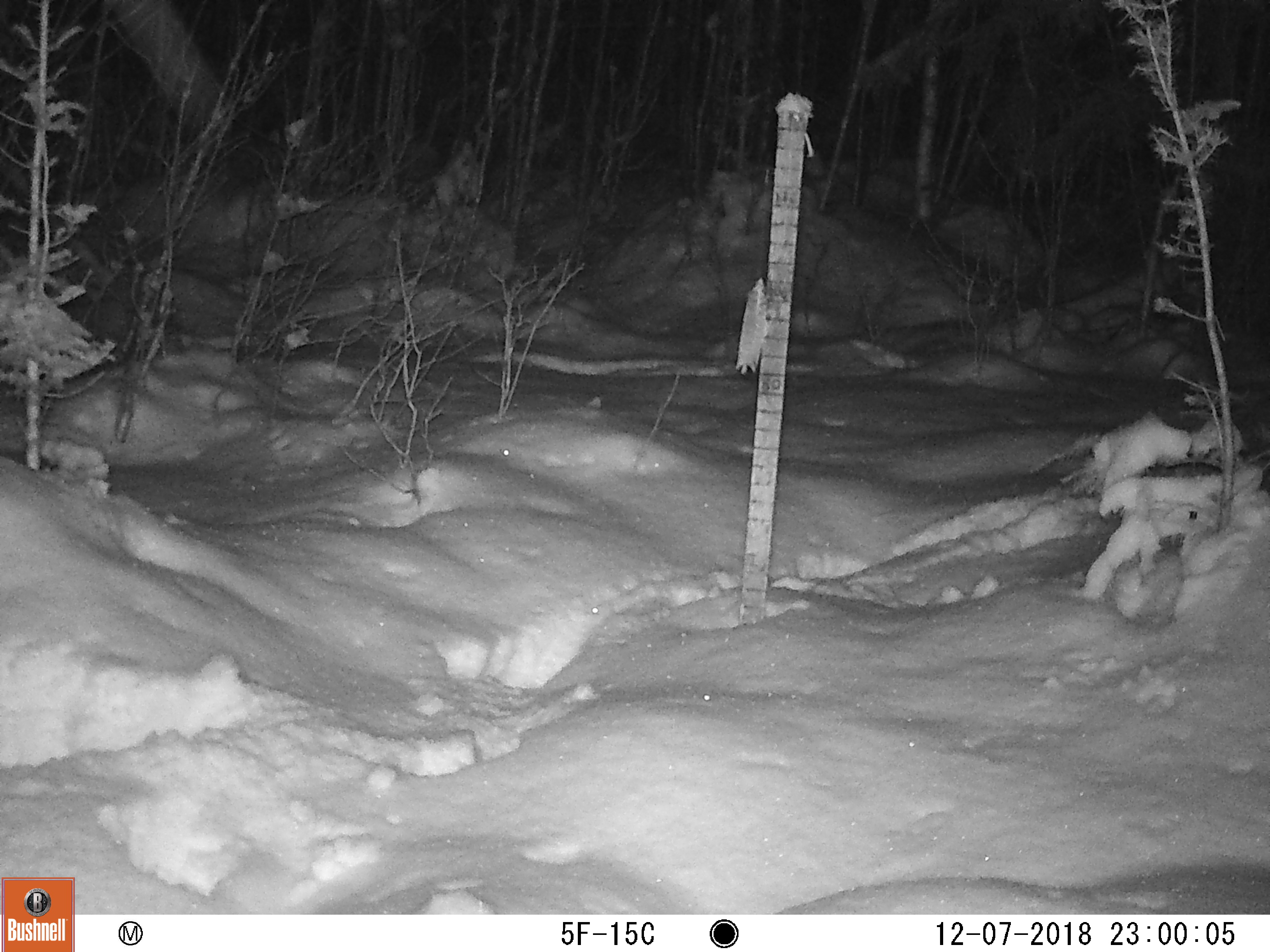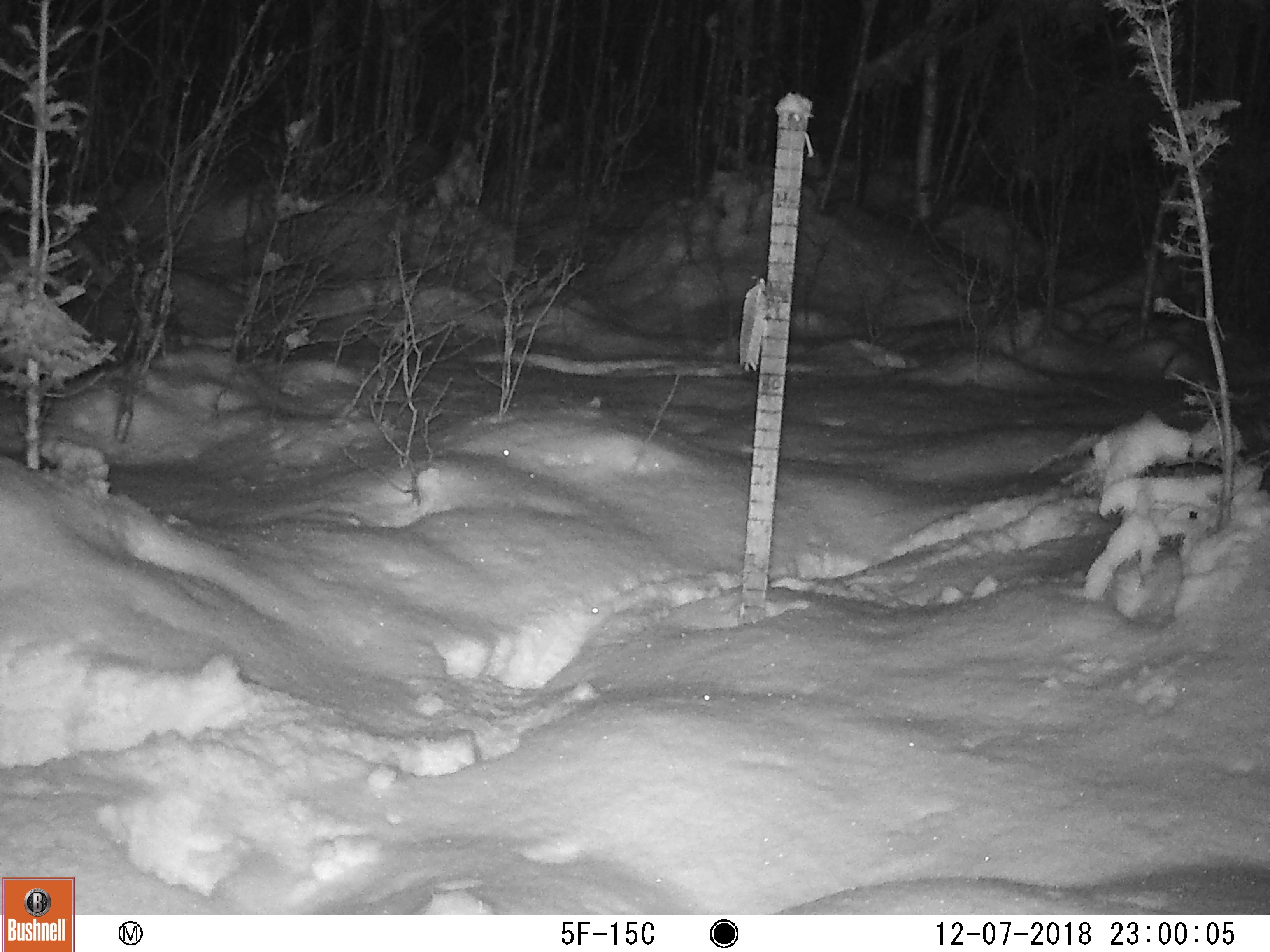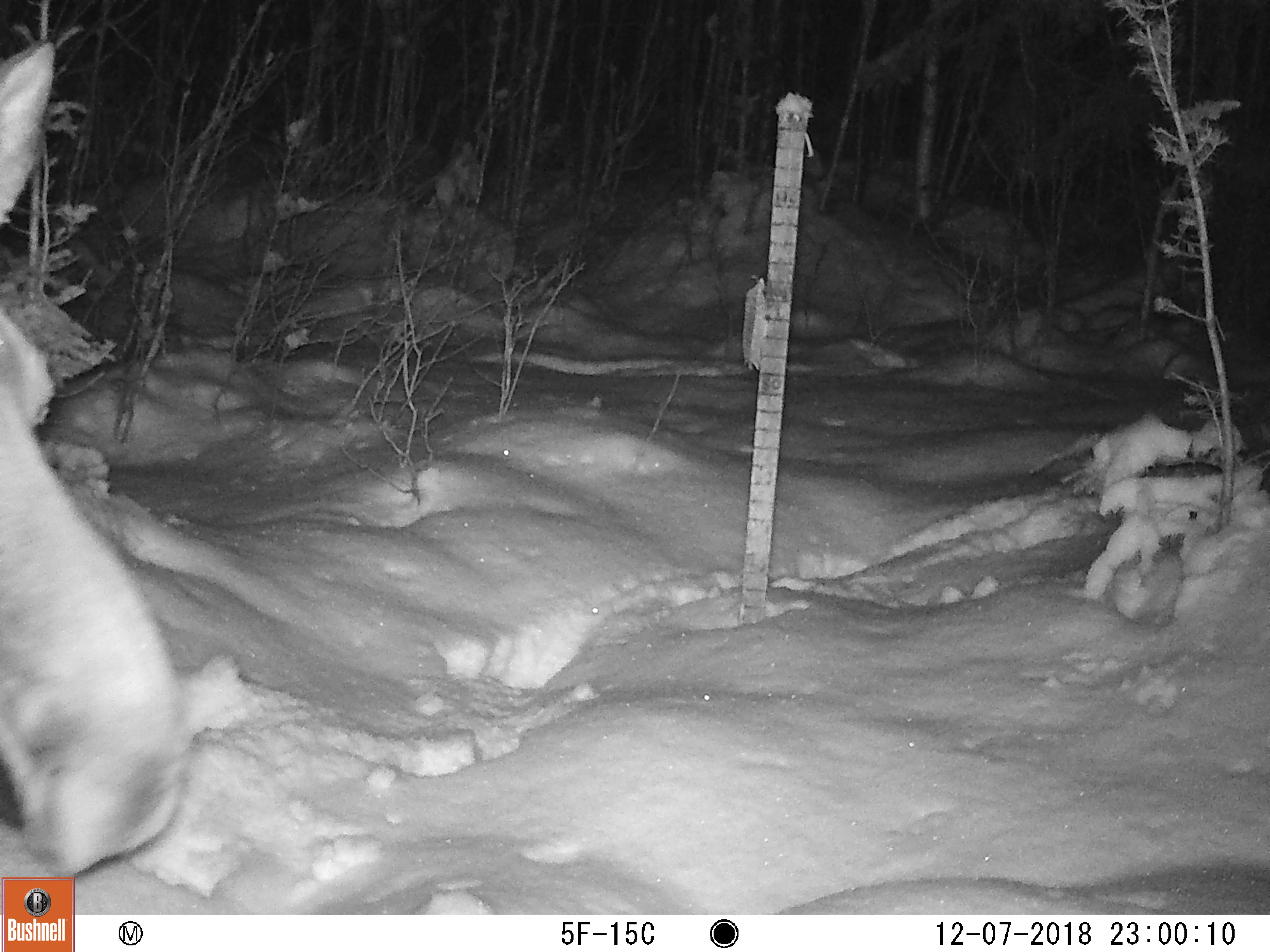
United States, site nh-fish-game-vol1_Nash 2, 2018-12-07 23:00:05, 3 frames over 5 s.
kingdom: Animalia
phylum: Chordata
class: Mammalia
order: Artiodactyla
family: Cervidae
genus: Alces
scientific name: Alces alces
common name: moose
Moose (Alces alces).